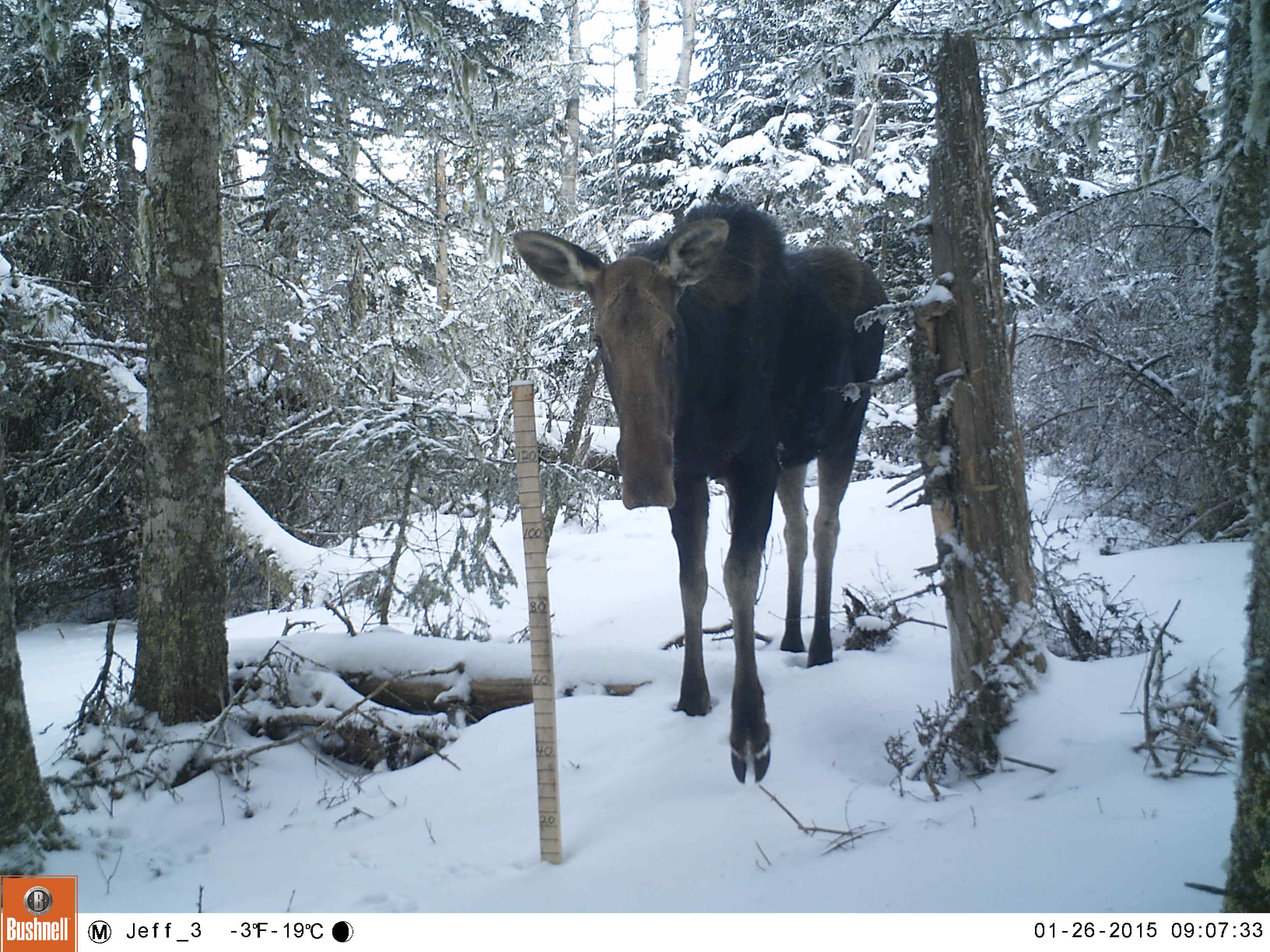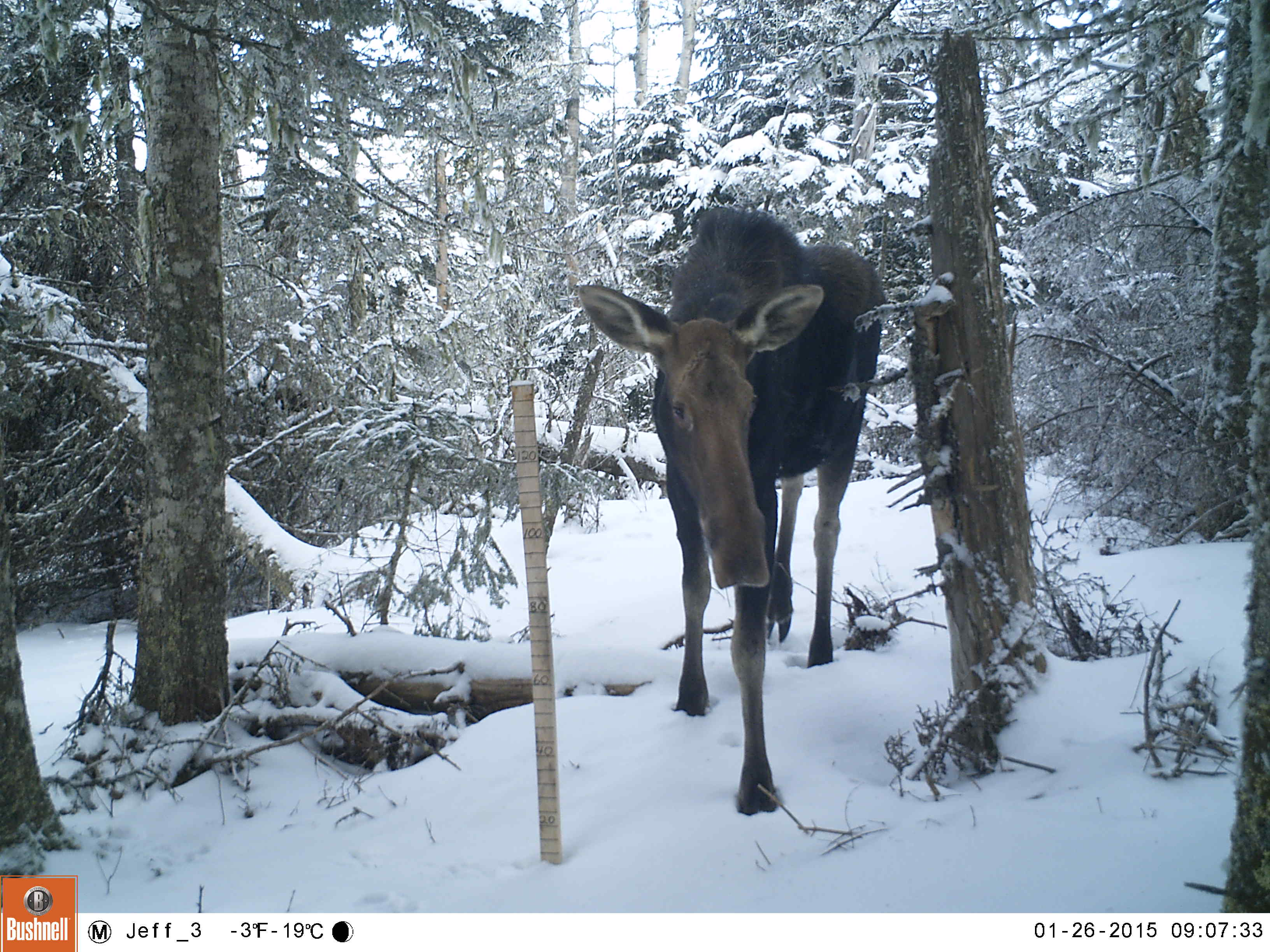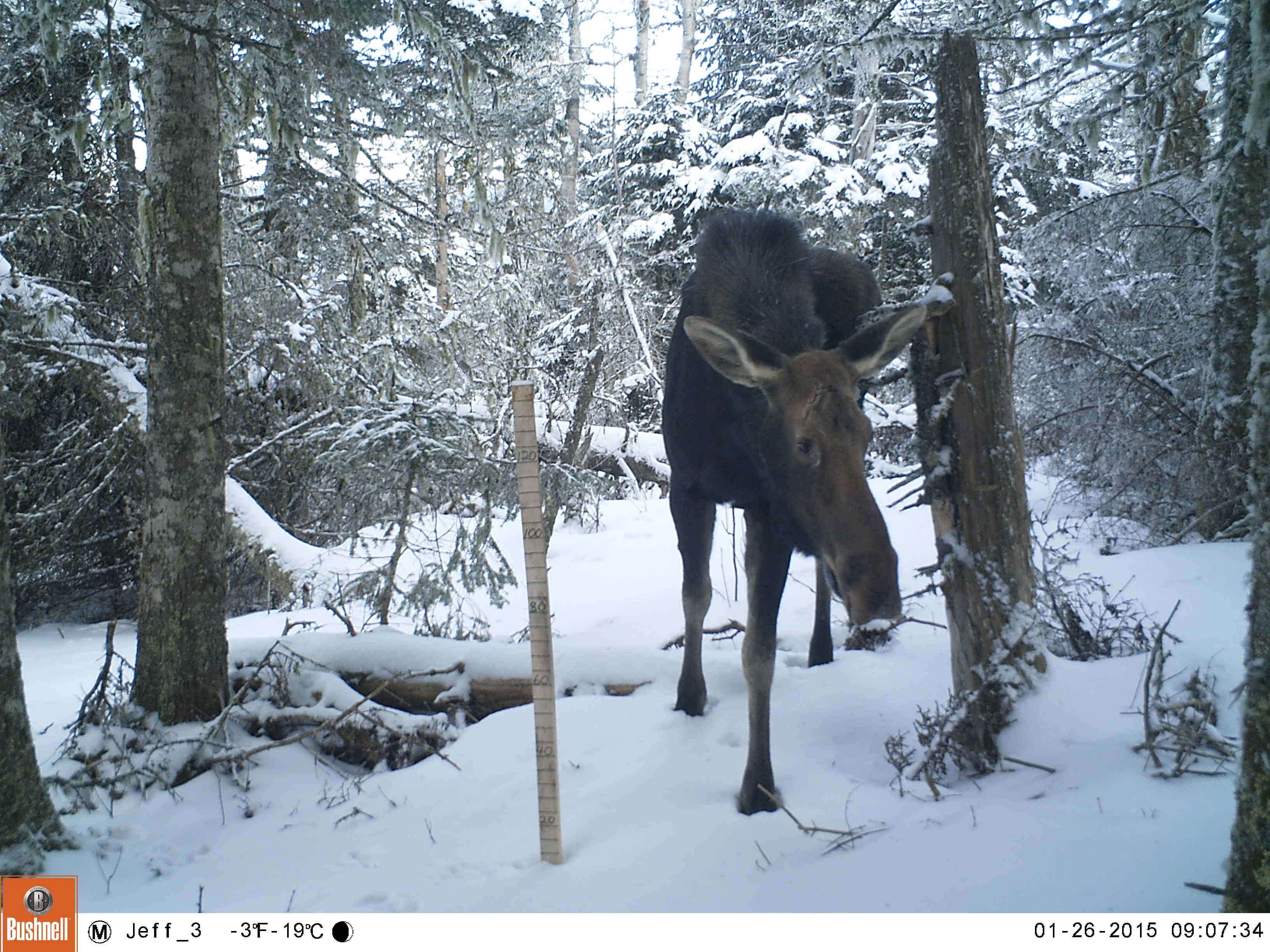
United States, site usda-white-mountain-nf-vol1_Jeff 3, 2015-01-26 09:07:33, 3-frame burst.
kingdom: Animalia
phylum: Chordata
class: Mammalia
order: Artiodactyla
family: Cervidae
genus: Alces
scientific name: Alces alces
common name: moose